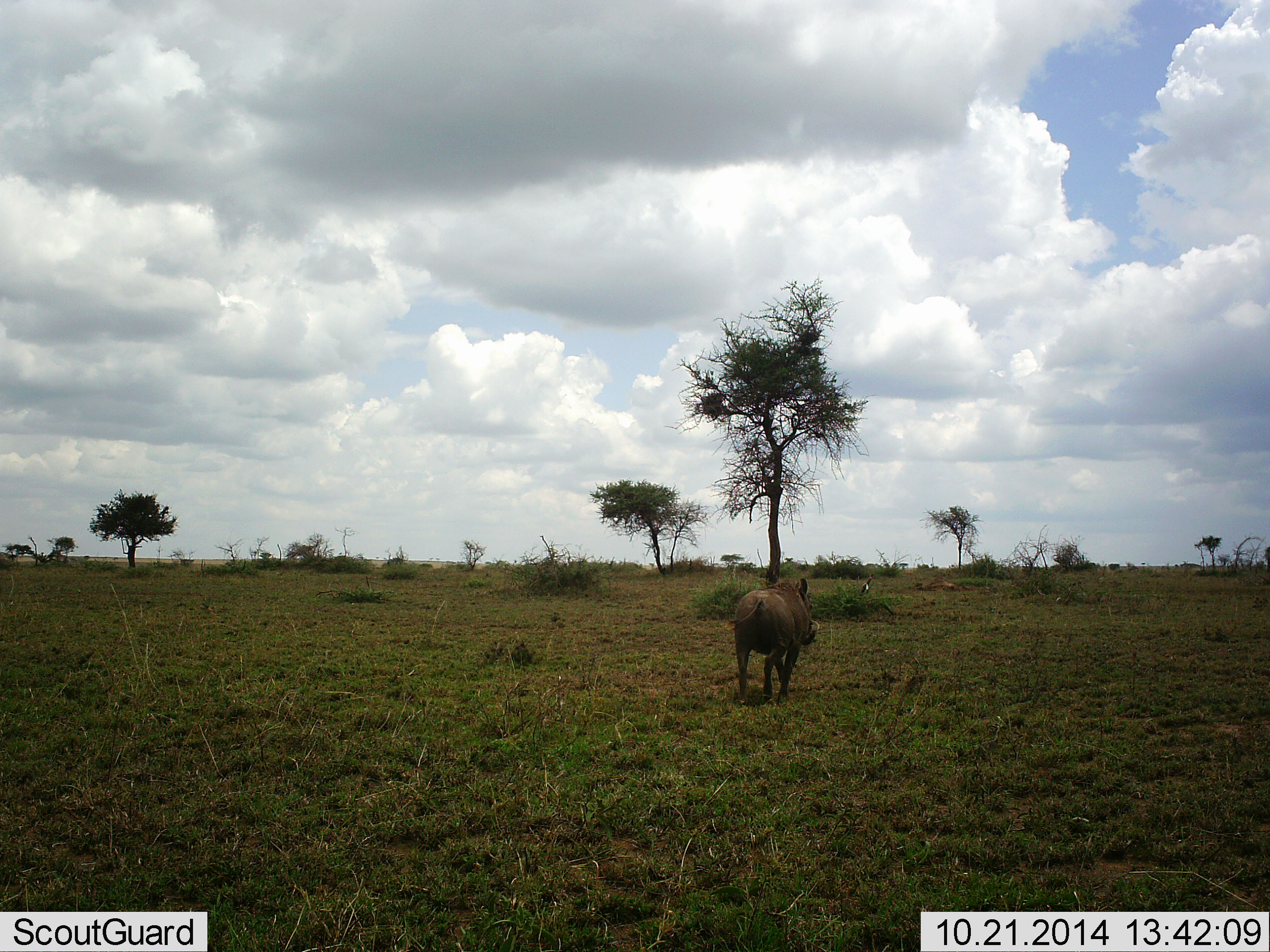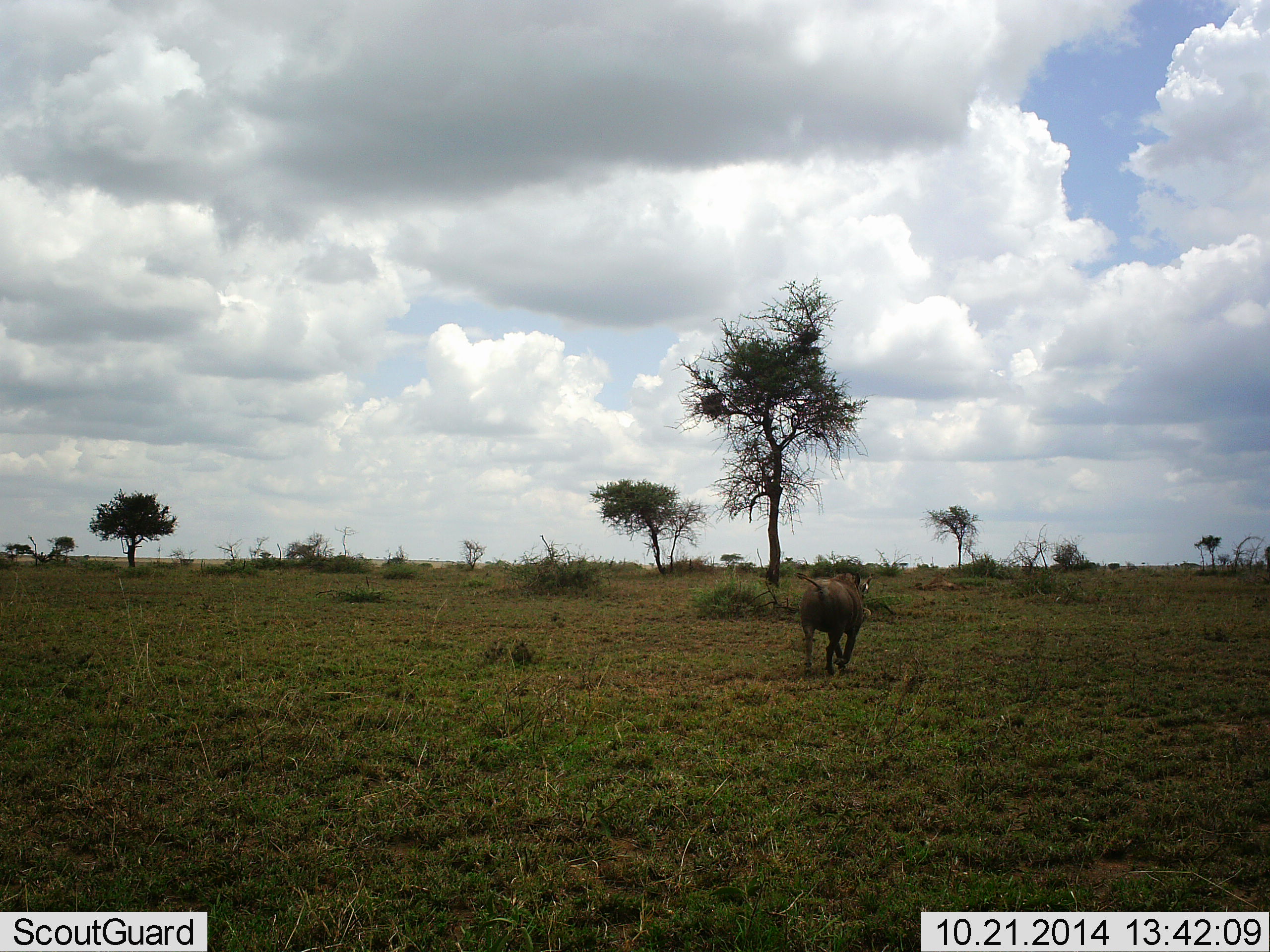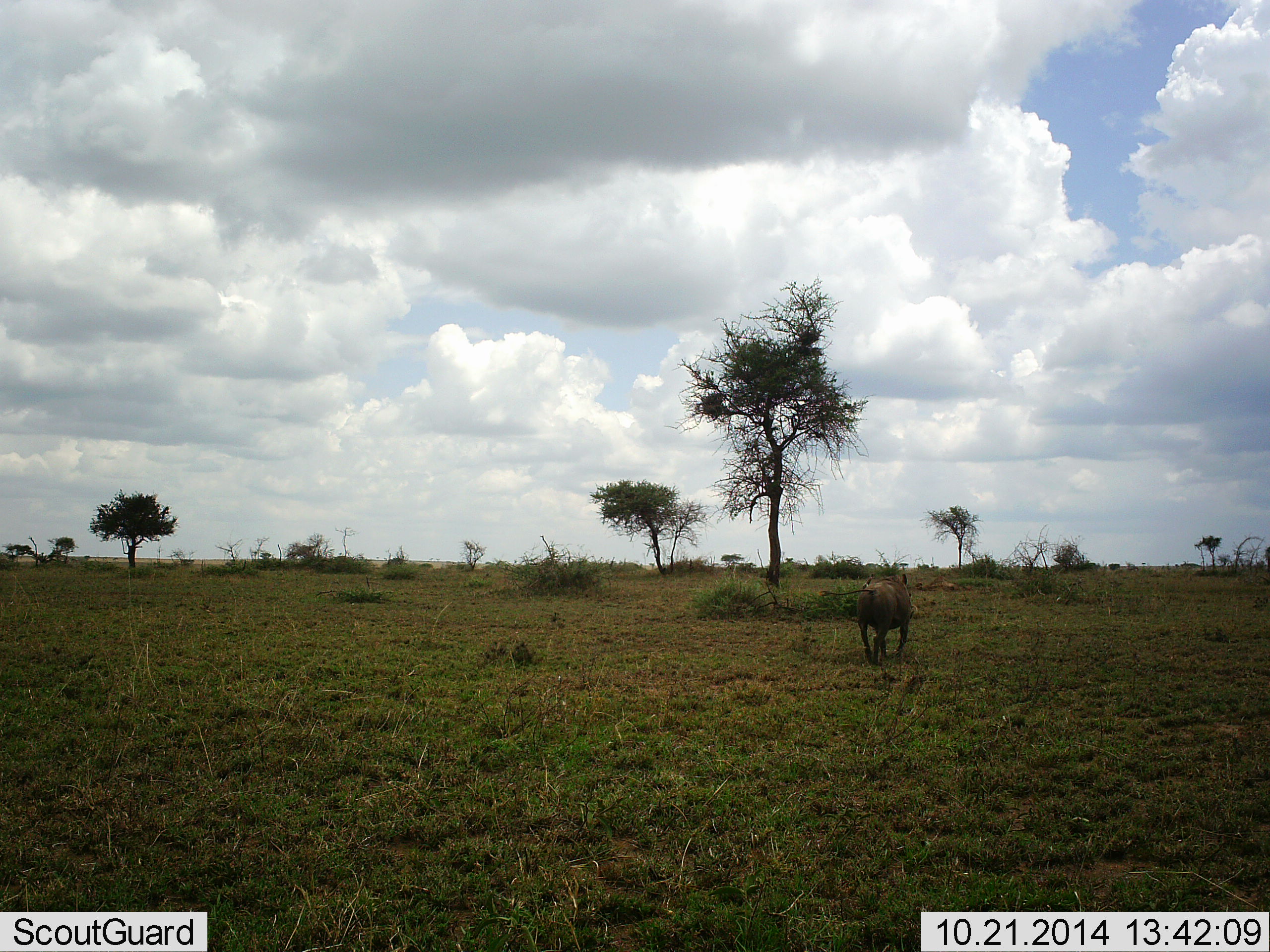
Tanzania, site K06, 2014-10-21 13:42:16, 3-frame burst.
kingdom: Animalia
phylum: Chordata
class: Mammalia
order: Artiodactyla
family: Suidae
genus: Phacochoerus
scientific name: Phacochoerus africanus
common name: warthog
Warthog (Phacochoerus africanus), count 1. Behavior (volunteer vote fractions): standing 0%, resting 0%, moving 100%, interacting 0%. Young present (vote fraction): 0%. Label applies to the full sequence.